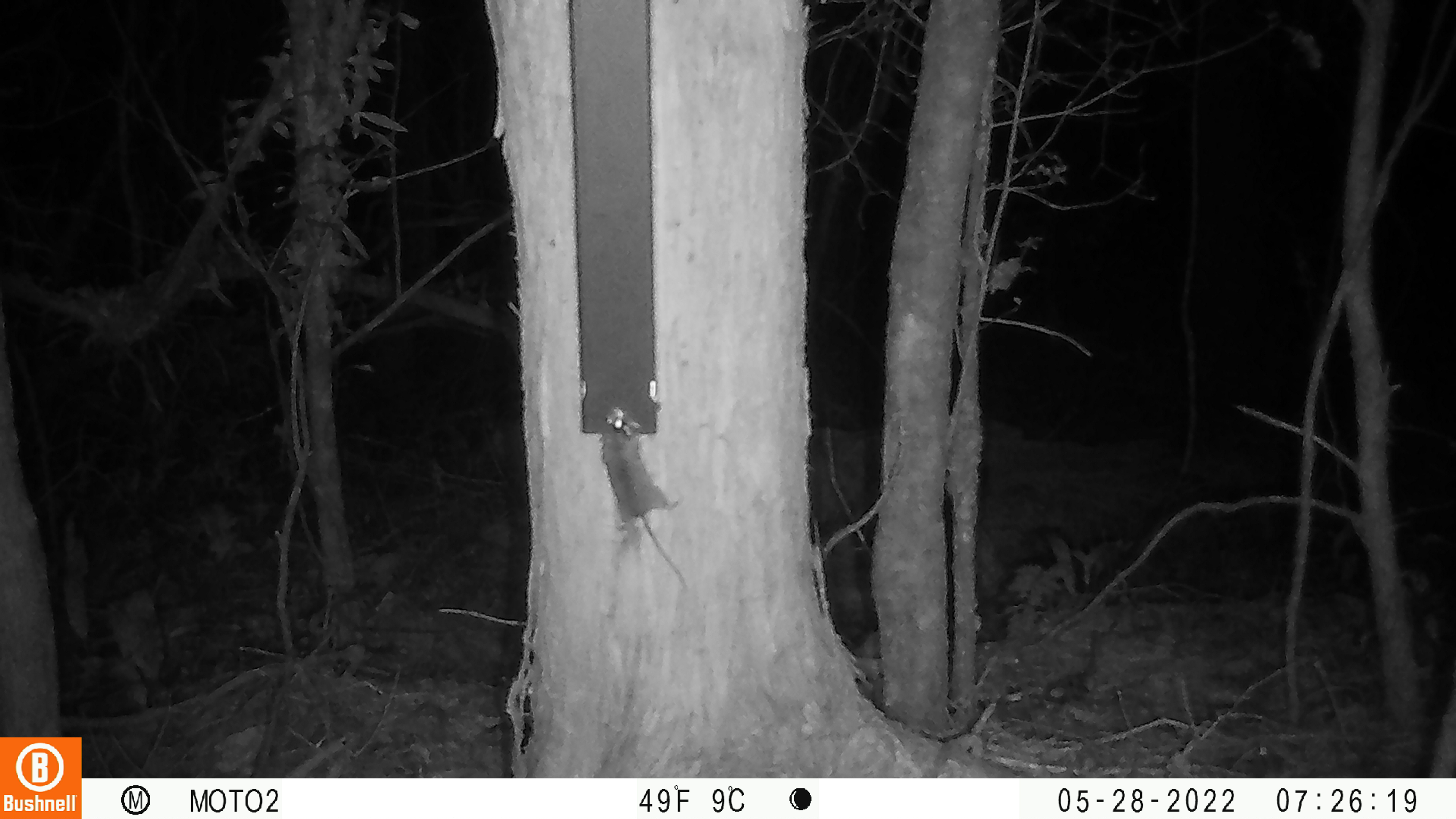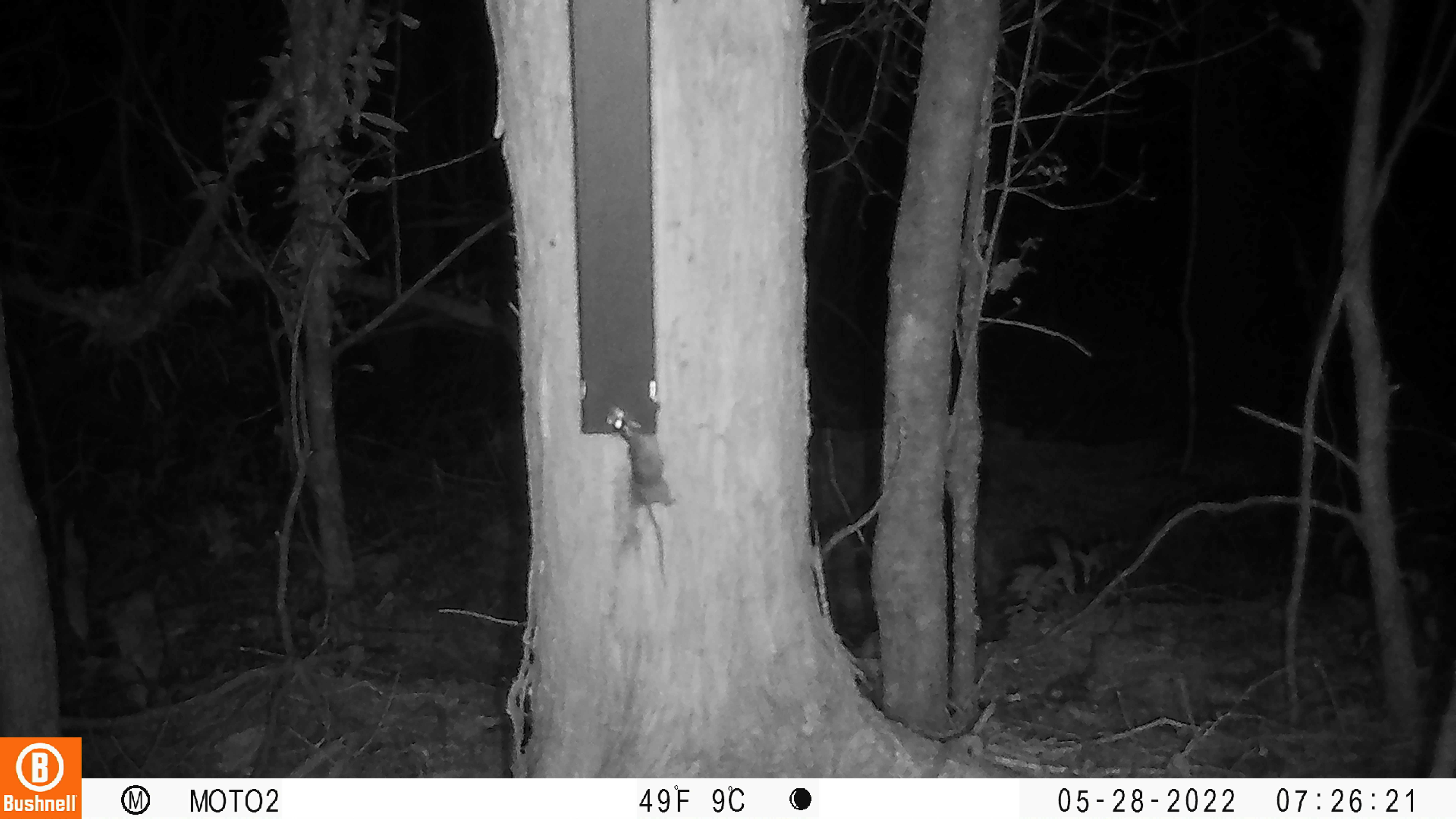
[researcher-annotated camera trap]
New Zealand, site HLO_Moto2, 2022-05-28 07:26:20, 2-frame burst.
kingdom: Animalia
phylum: Chordata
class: Mammalia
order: Rodentia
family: Muridae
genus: Mus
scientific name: Mus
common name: mouse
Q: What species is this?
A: Mouse (Mus).